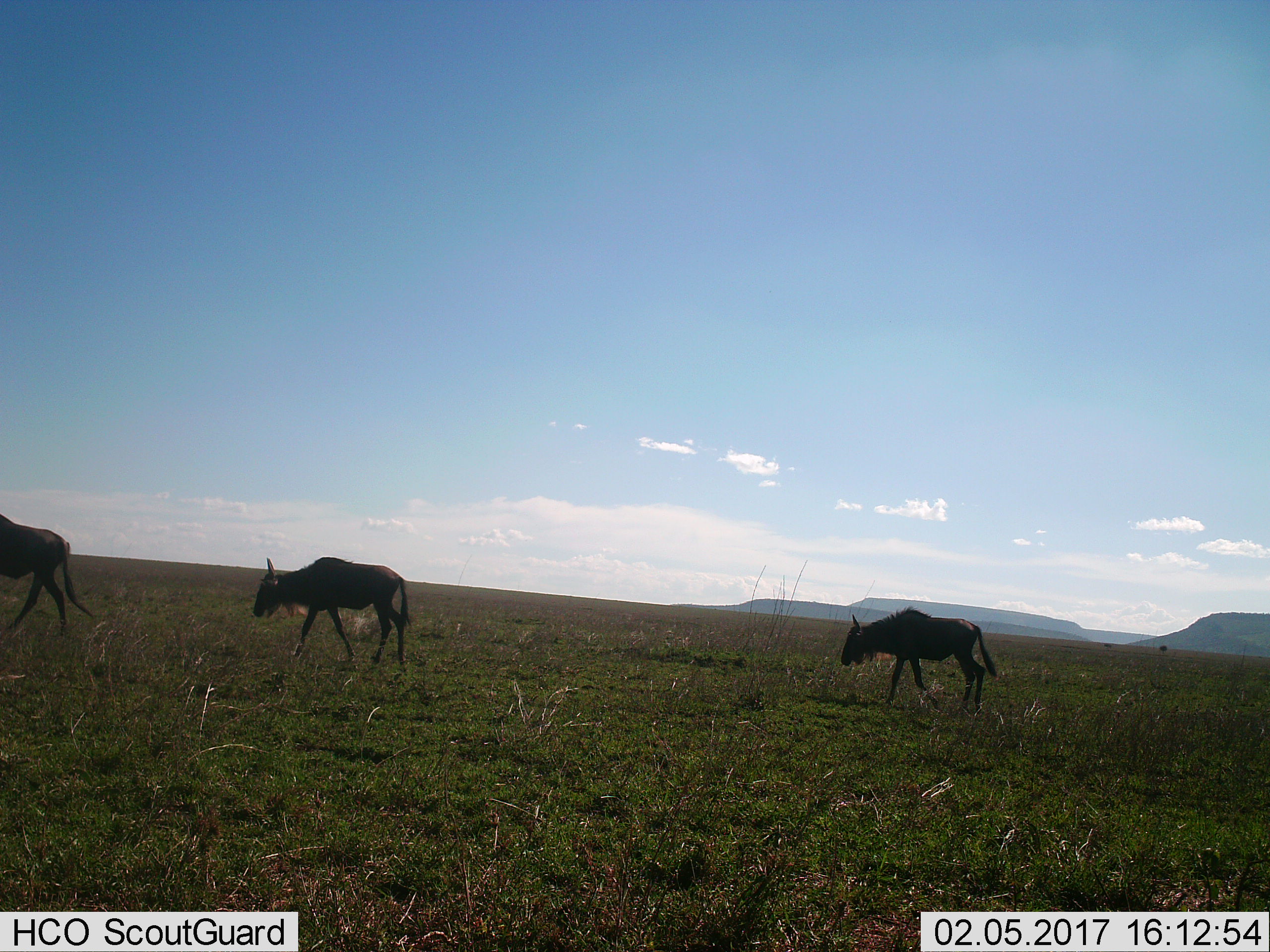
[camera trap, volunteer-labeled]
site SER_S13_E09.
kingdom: Animalia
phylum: Chordata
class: Mammalia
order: Artiodactyla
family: Bovidae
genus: Connochaetes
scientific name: Connochaetes taurinus taurinus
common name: blue wildebeest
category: wildebeestblue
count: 3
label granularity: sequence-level